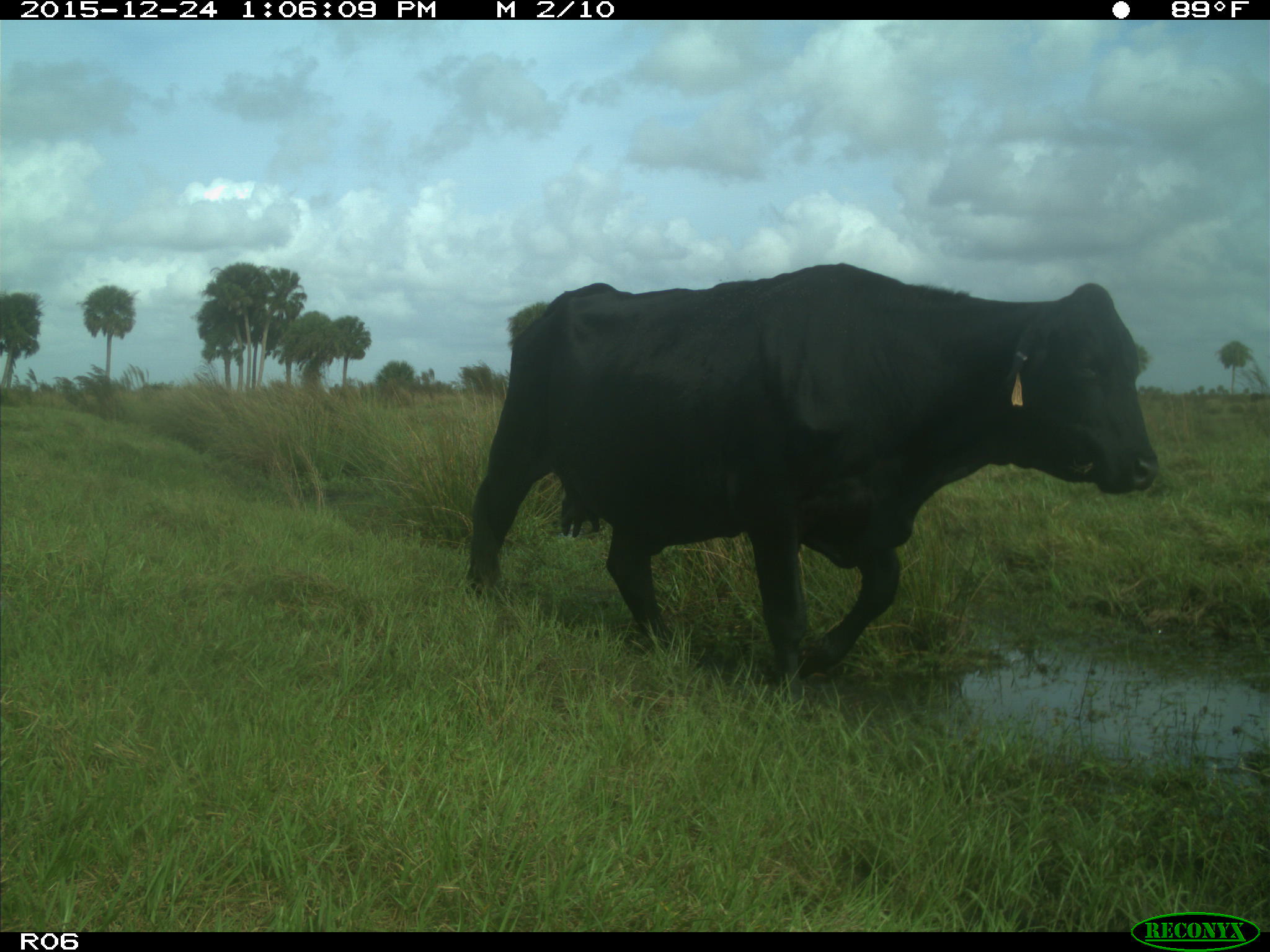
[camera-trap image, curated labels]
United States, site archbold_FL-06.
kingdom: Animalia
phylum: Chordata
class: Mammalia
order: Artiodactyla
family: Bovidae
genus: Bos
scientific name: Bos taurus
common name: domestic cow